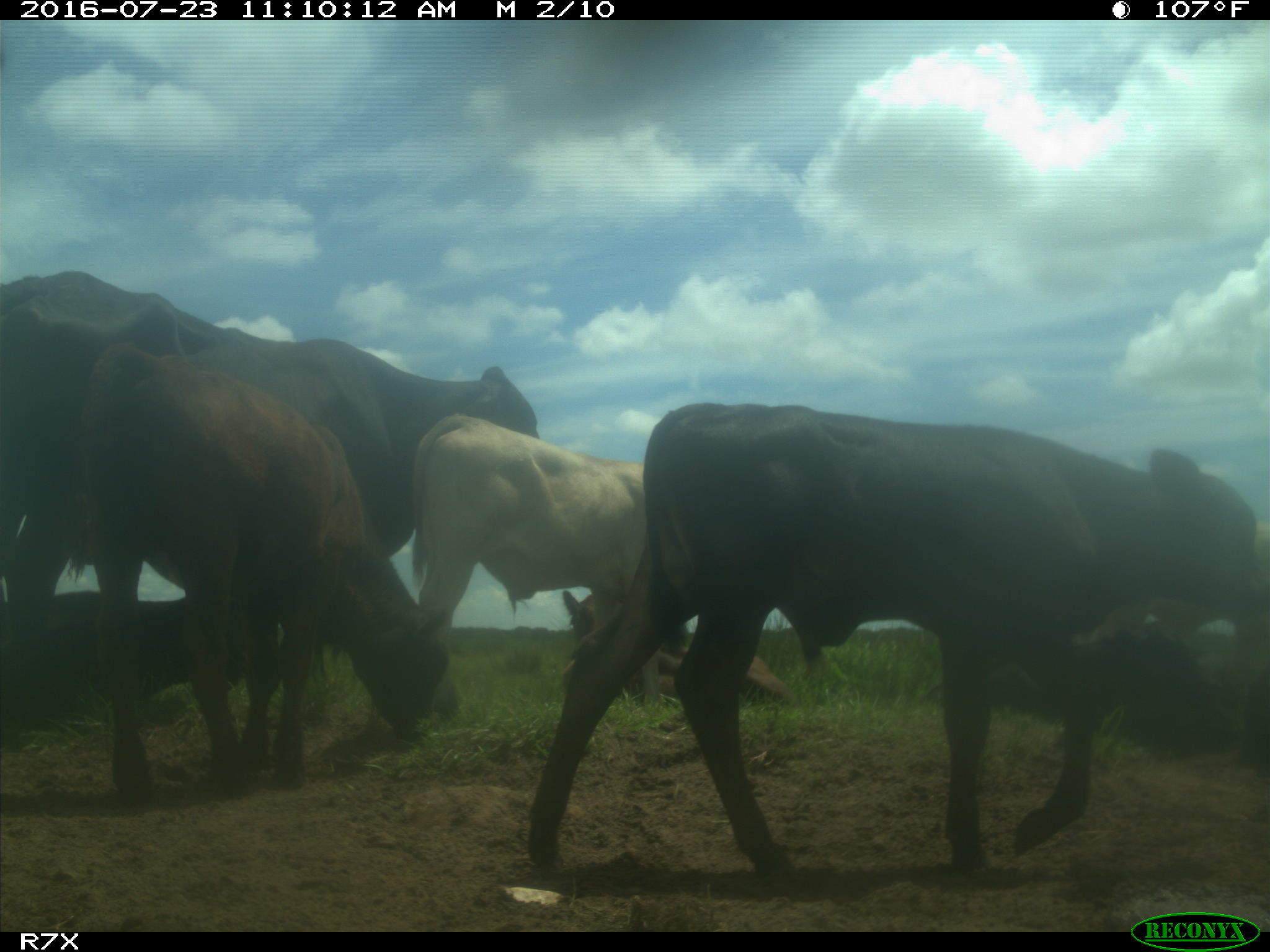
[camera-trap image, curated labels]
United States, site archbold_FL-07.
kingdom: Animalia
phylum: Chordata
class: Mammalia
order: Artiodactyla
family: Bovidae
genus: Bos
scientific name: Bos taurus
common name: domestic cow